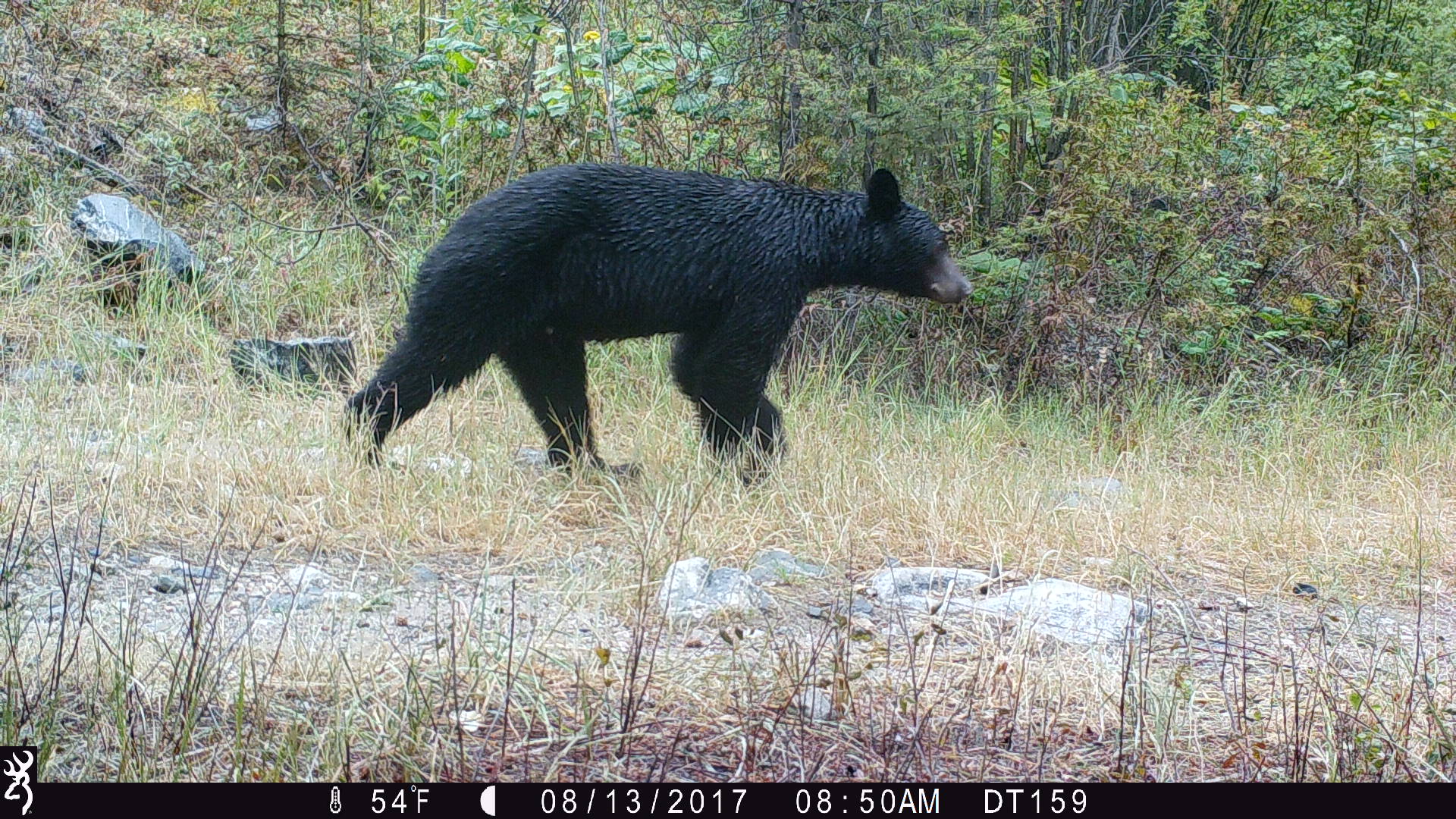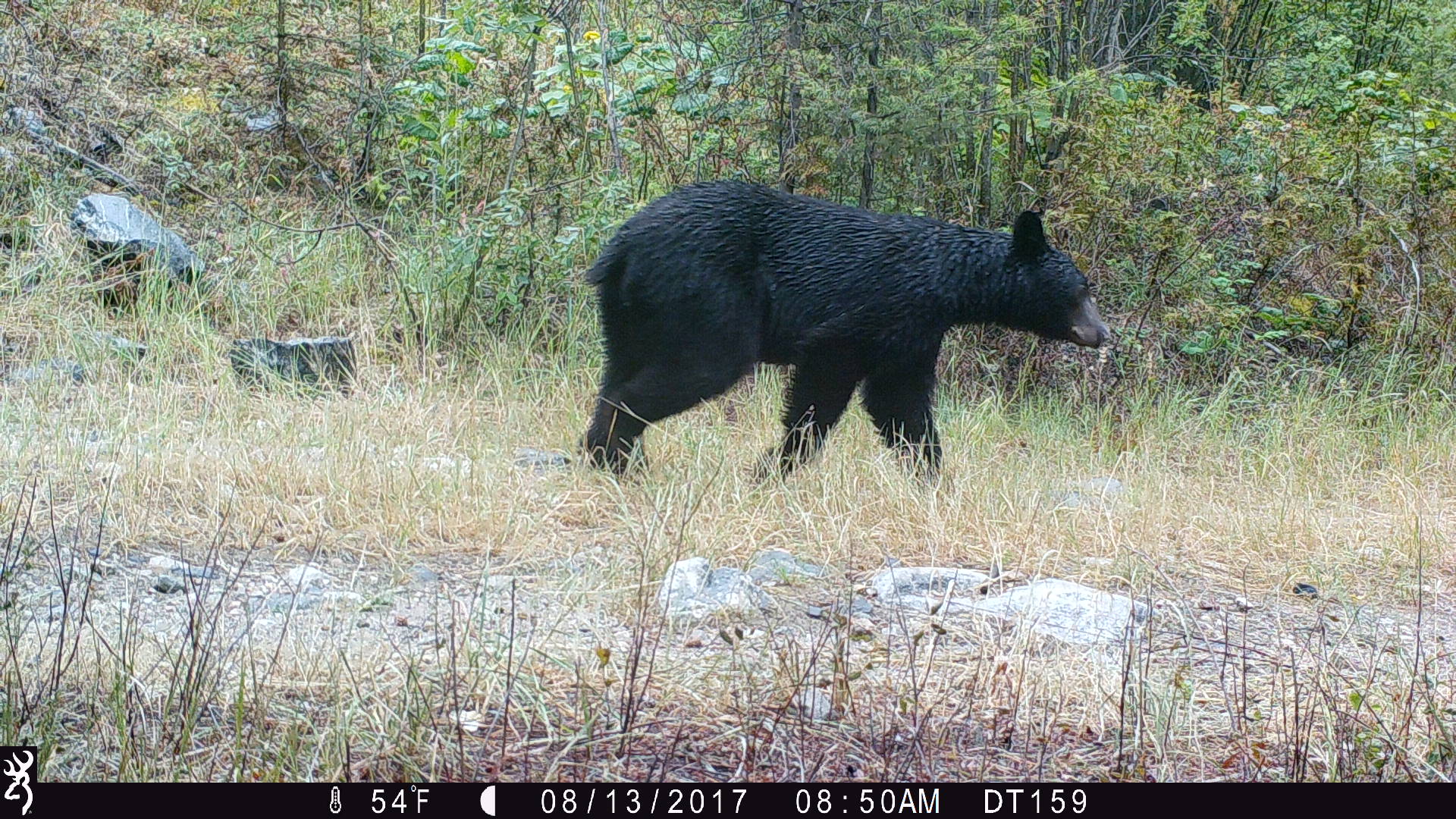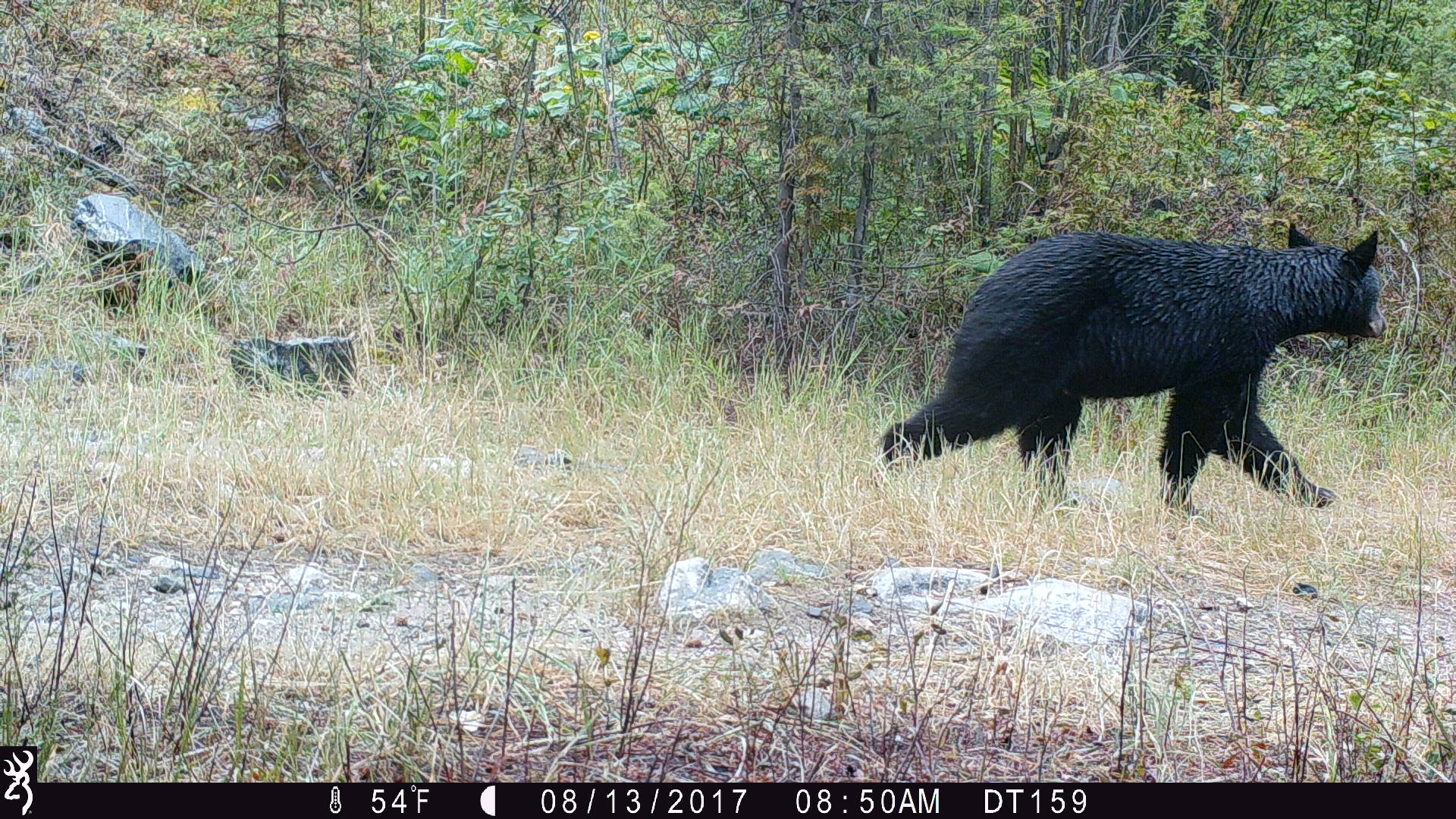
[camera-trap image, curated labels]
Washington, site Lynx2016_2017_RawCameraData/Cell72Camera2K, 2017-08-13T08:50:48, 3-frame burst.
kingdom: Animalia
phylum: Chordata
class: Mammalia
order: Carnivora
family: Ursidae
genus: Ursus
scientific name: Ursus americanus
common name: american black bear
Ursus americanus (american black bear). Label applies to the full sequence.